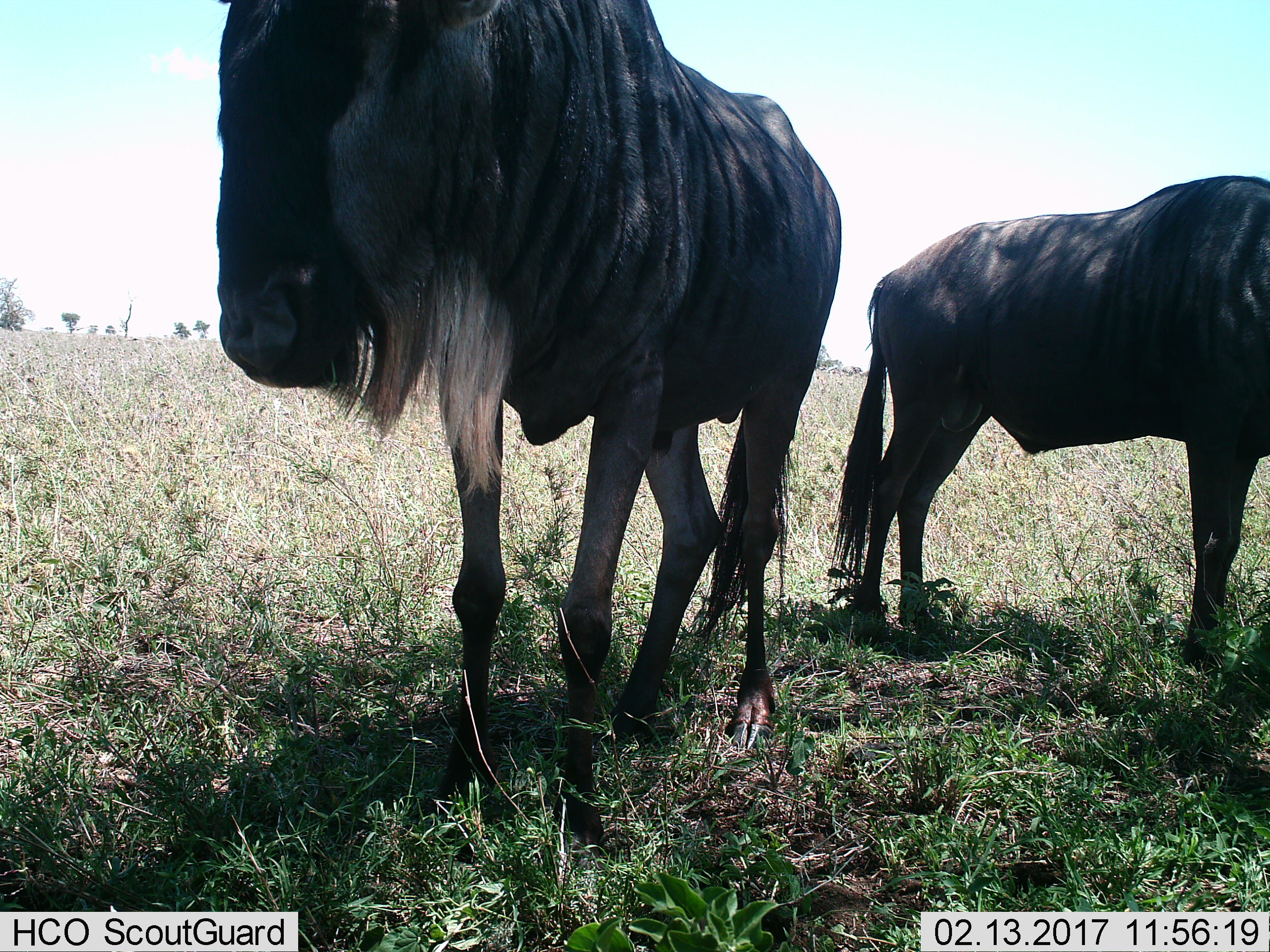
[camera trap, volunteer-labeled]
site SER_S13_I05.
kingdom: Animalia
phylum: Chordata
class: Mammalia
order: Artiodactyla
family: Bovidae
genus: Connochaetes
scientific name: Connochaetes taurinus taurinus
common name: blue wildebeest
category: wildebeestblue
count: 2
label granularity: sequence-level